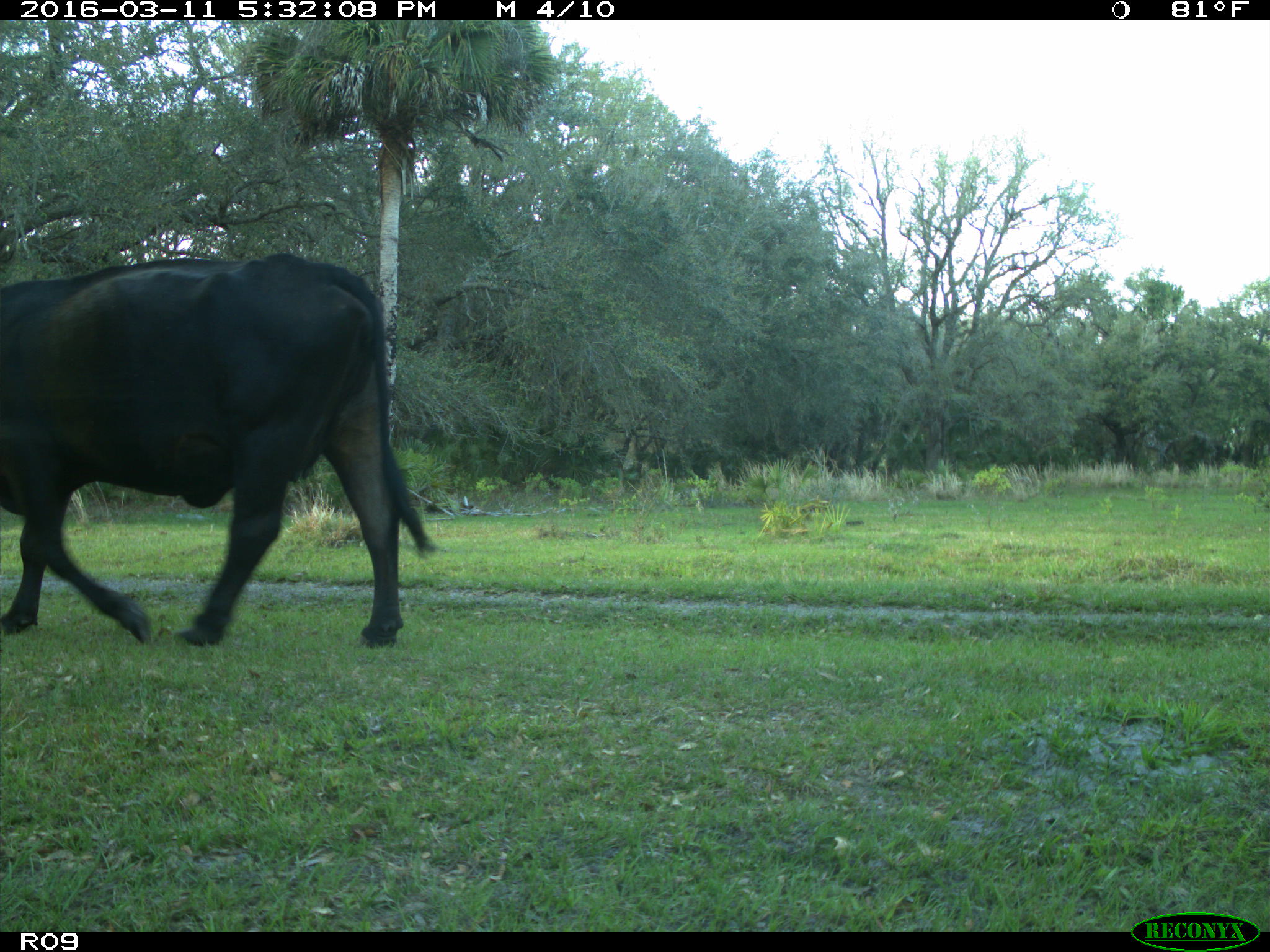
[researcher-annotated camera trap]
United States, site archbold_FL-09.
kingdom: Animalia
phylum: Chordata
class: Mammalia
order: Artiodactyla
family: Bovidae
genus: Bos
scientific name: Bos taurus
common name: domestic cow